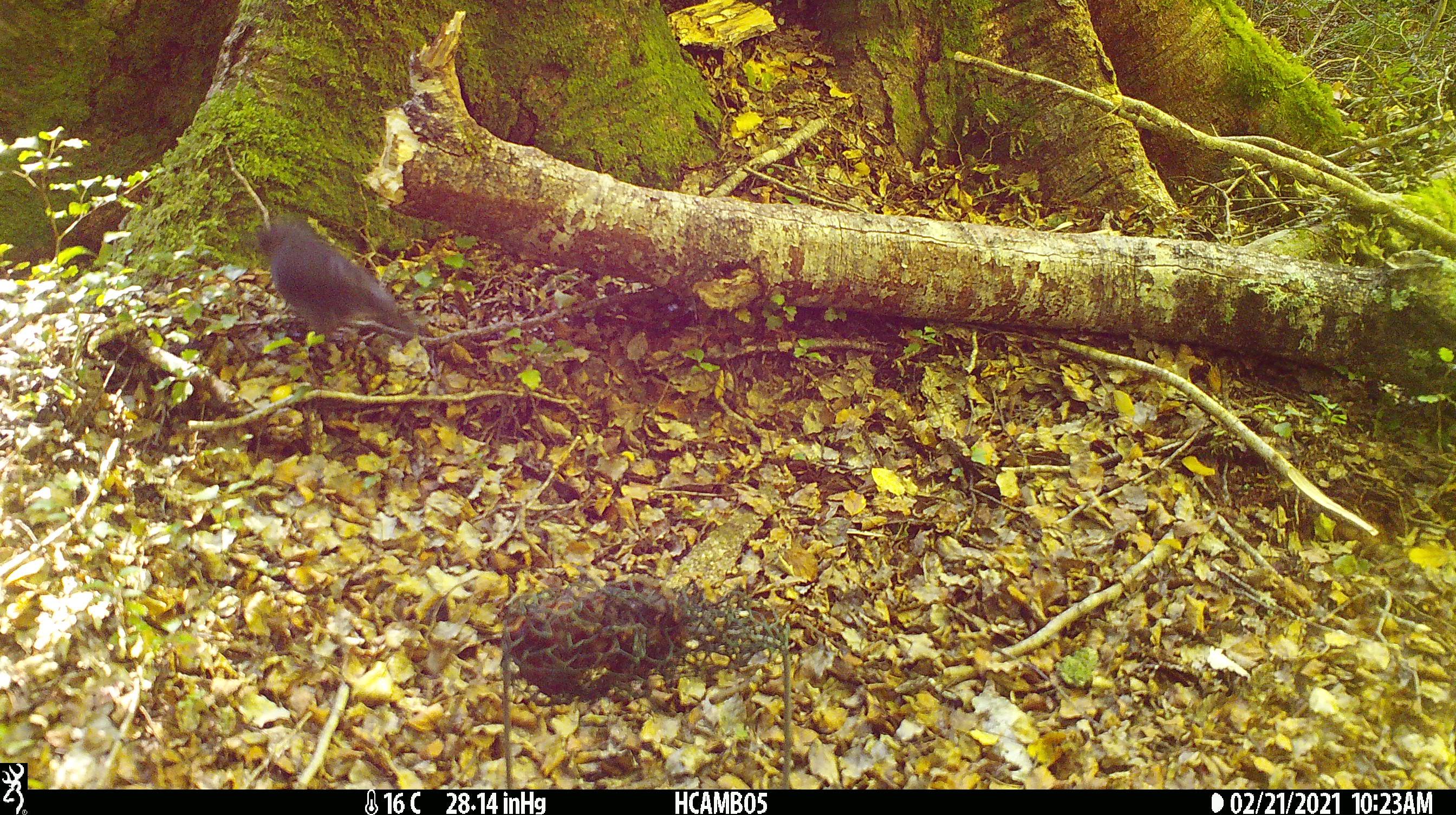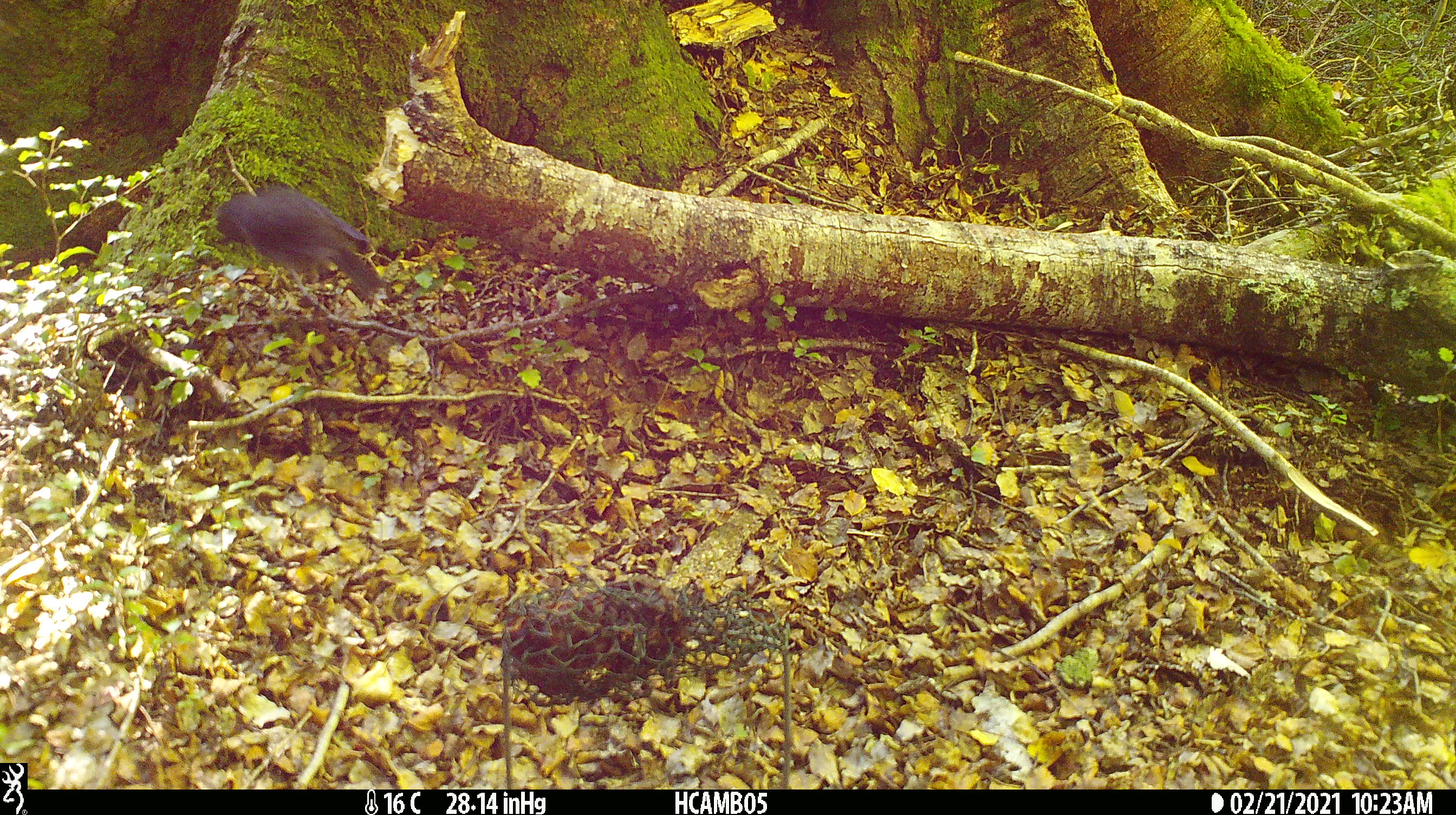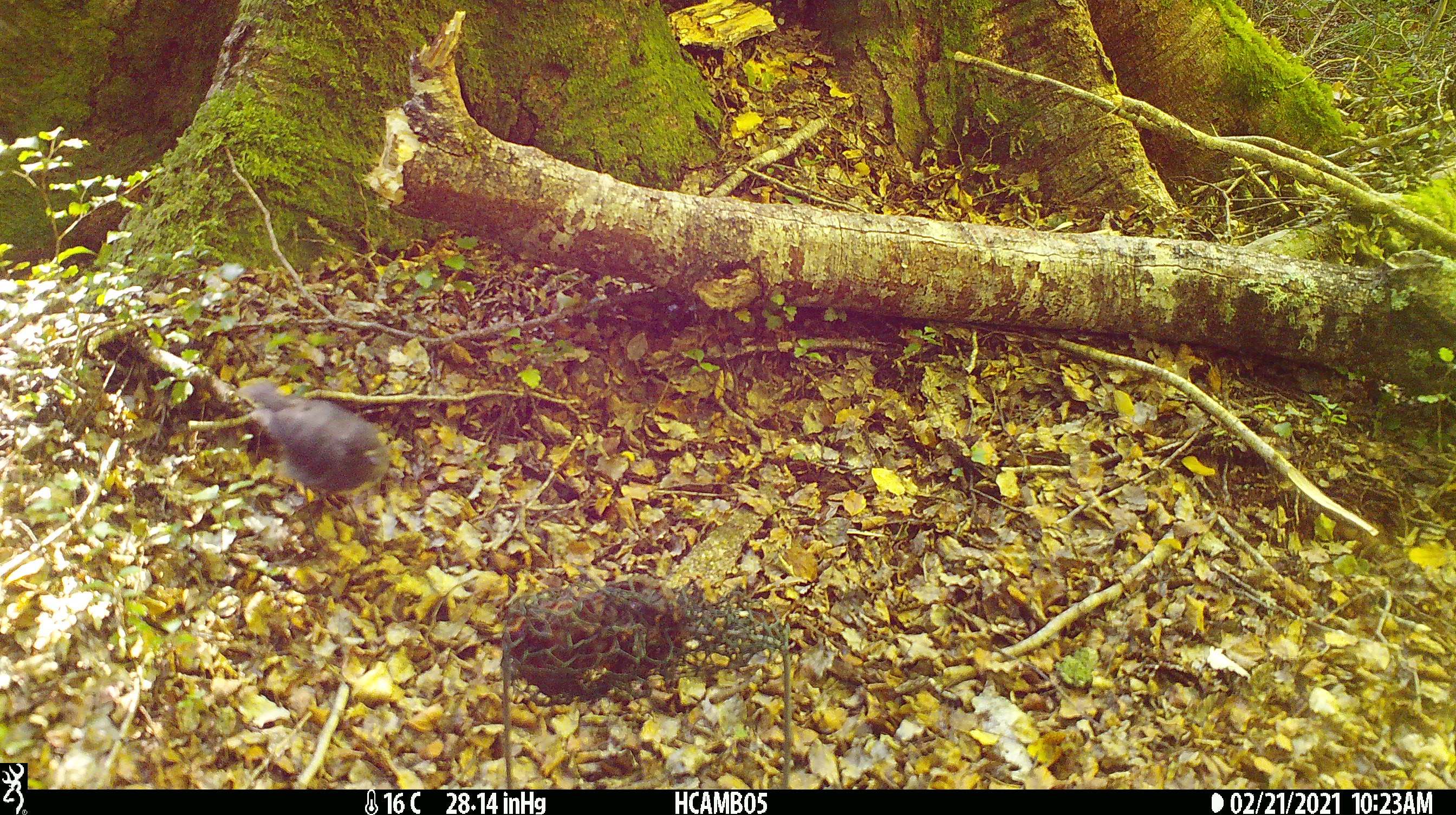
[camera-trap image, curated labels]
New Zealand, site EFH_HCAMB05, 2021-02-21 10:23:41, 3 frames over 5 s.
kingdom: Animalia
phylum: Chordata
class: Aves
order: Passeriformes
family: Petroicidae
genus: Petroica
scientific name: Petroica australis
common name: new zealand robin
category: robin